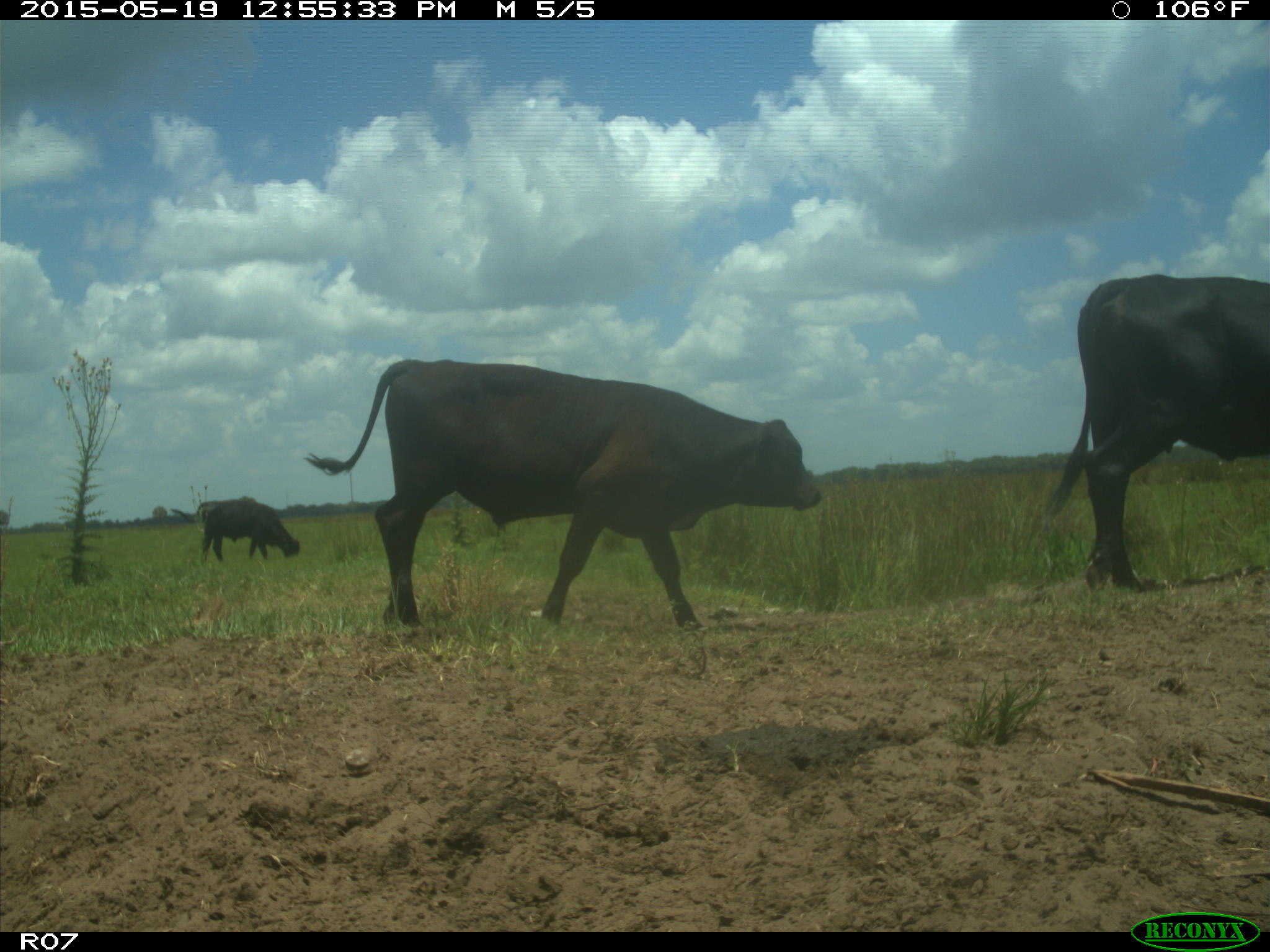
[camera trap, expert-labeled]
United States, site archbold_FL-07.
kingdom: Animalia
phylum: Chordata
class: Mammalia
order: Artiodactyla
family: Bovidae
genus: Bos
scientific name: Bos taurus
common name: domestic cow